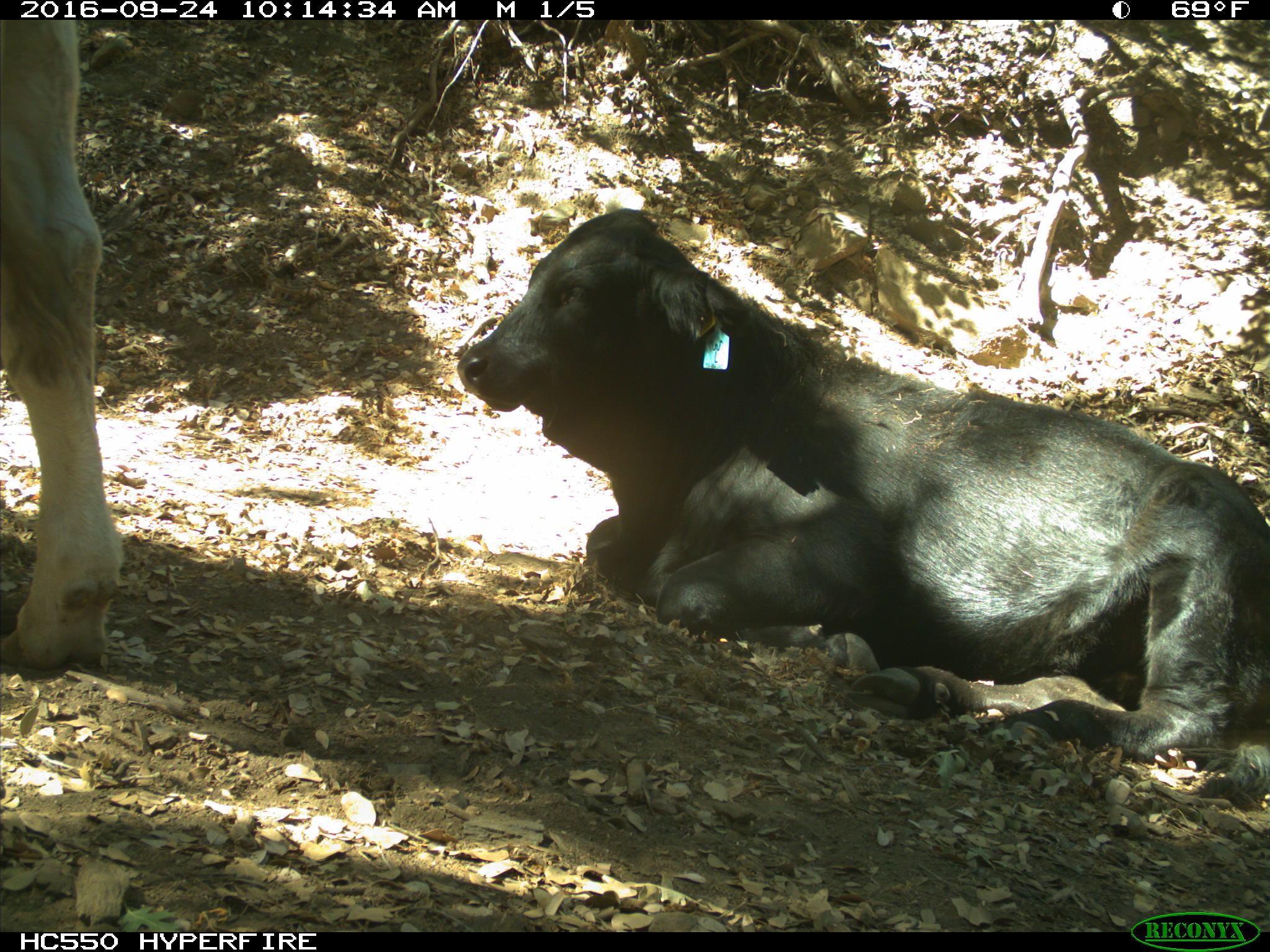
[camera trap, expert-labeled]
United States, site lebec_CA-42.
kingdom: Animalia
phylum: Chordata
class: Mammalia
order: Artiodactyla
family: Bovidae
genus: Bos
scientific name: Bos taurus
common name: domestic cow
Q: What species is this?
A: Bos taurus (domestic cow).